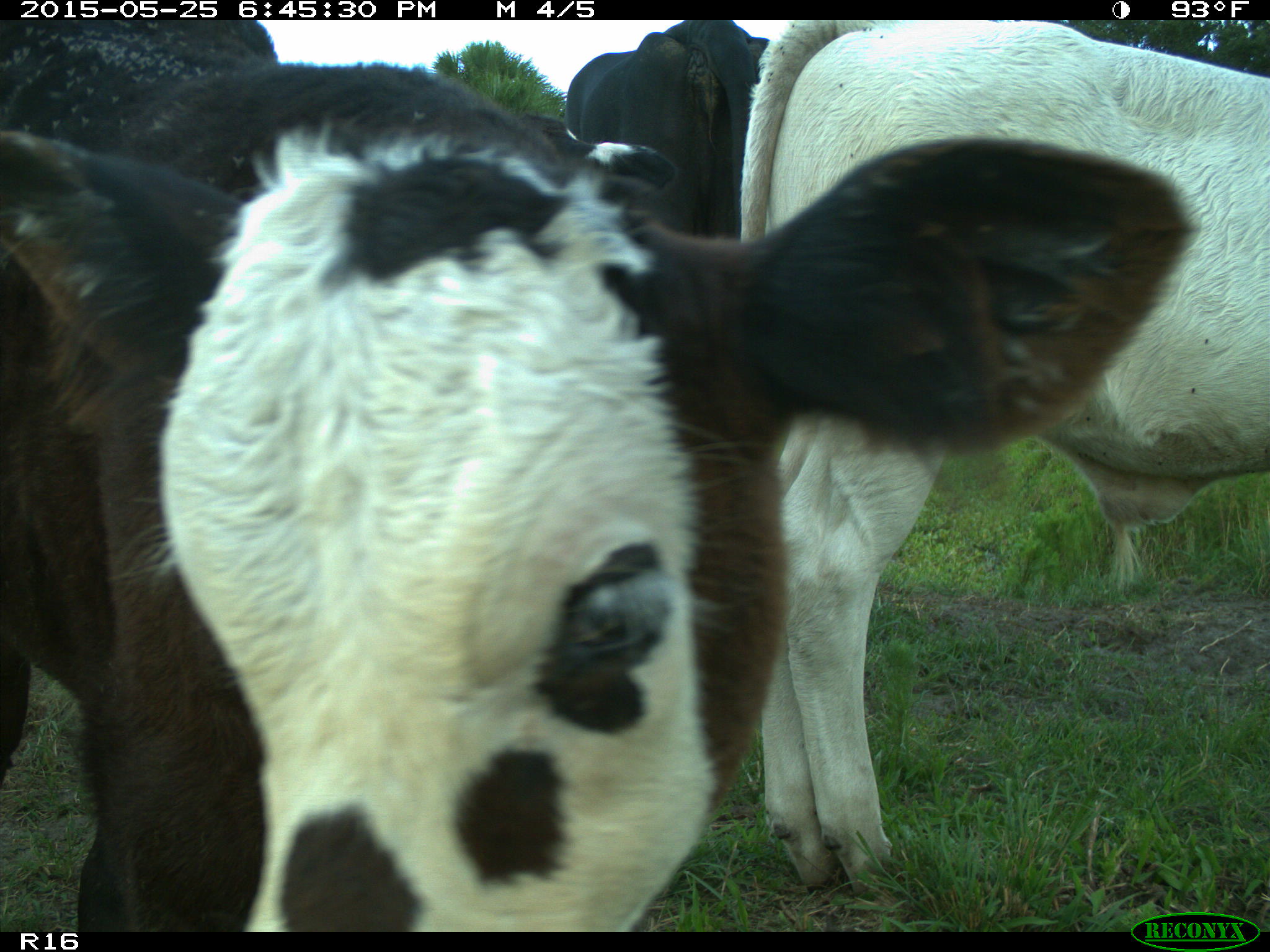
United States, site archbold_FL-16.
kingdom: Animalia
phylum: Chordata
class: Mammalia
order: Artiodactyla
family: Bovidae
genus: Bos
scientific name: Bos taurus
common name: domestic cow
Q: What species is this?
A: Bos taurus (domestic cow).